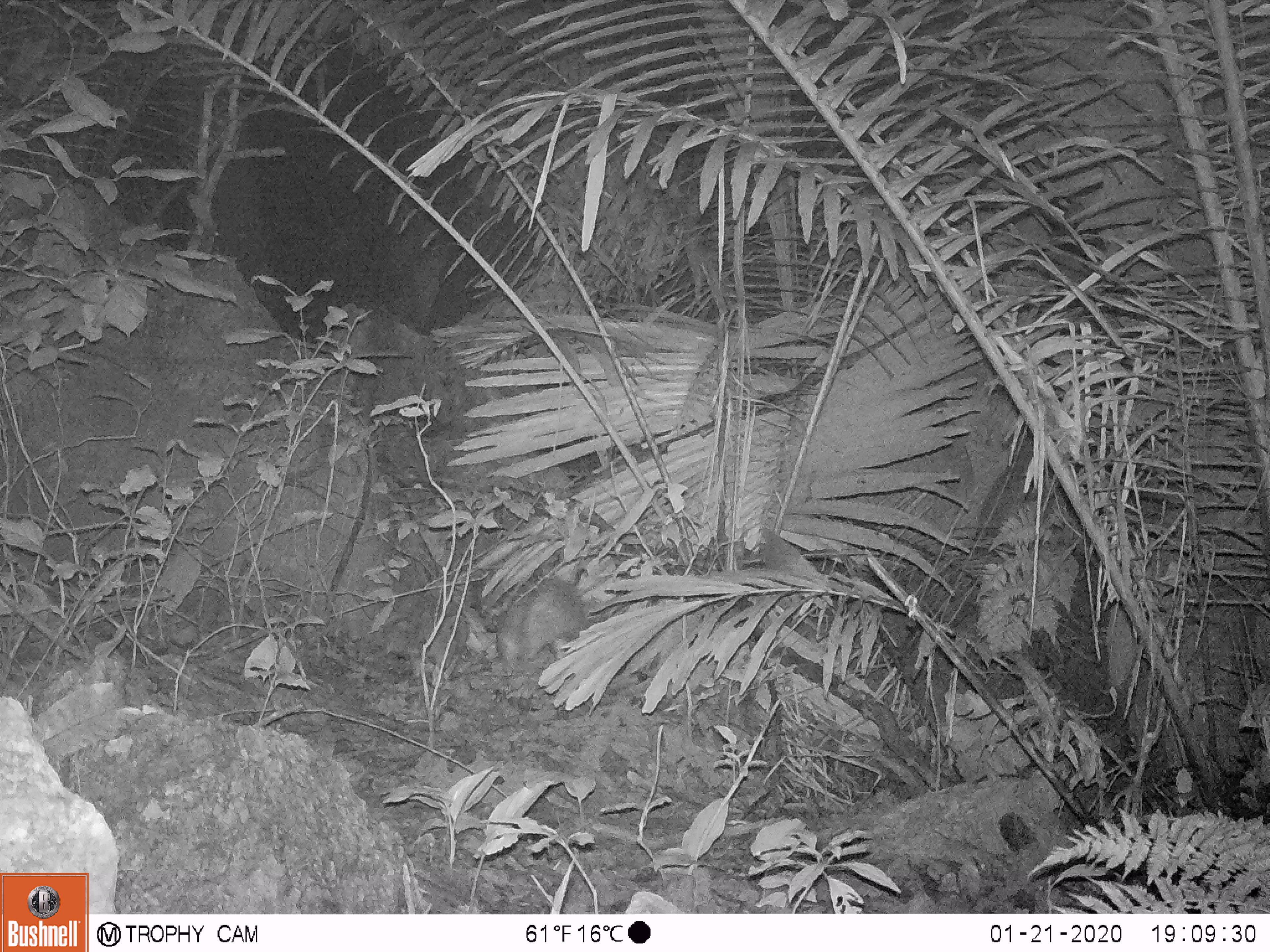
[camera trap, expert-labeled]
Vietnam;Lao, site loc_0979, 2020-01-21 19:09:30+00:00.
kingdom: Animalia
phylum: Chordata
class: Mammalia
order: Rodentia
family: Hystricidae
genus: Atherurus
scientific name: Atherurus macrourus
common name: asiatic brush-tailed porcupine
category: asiatic brush tailed porcupine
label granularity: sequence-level